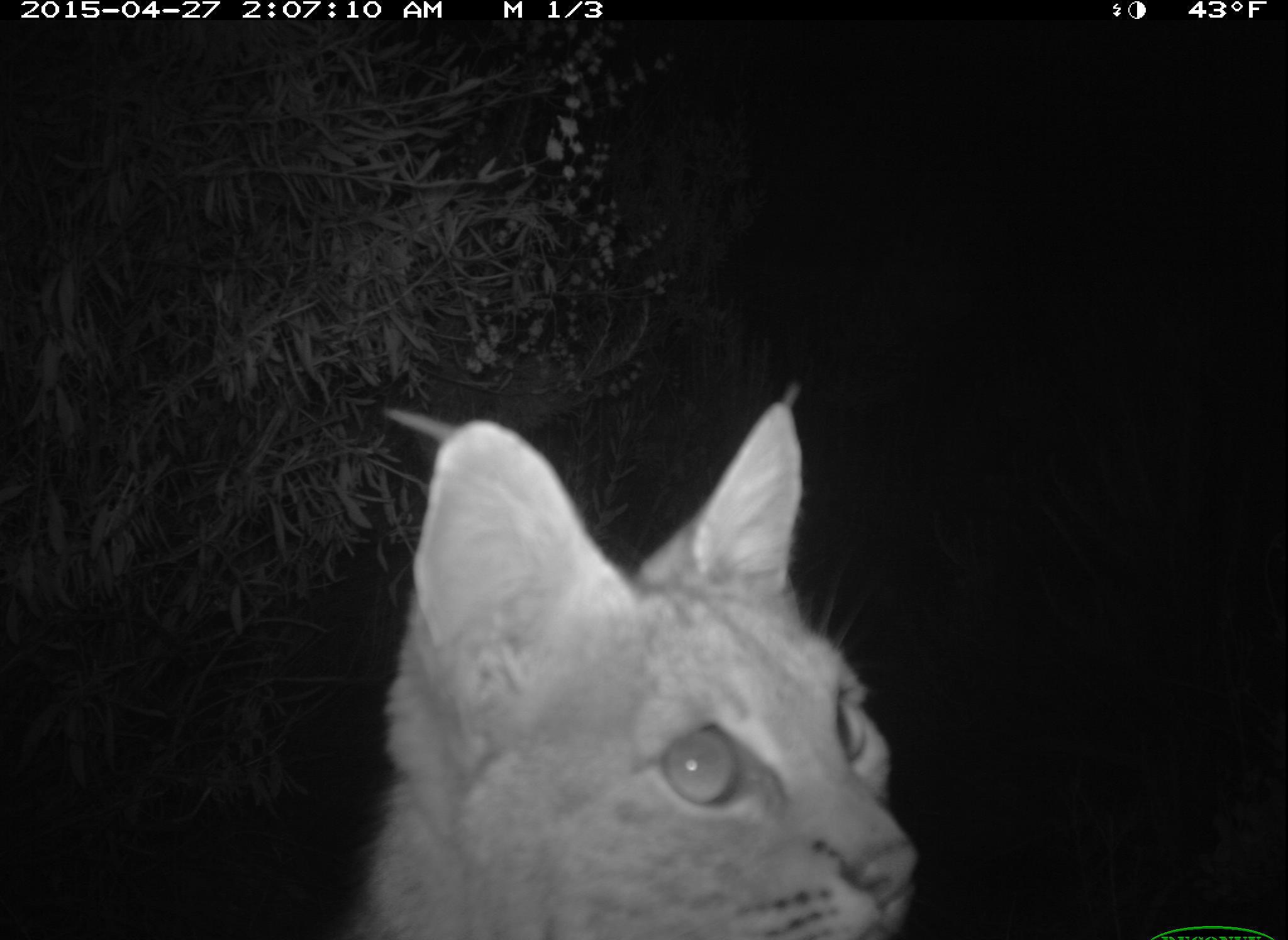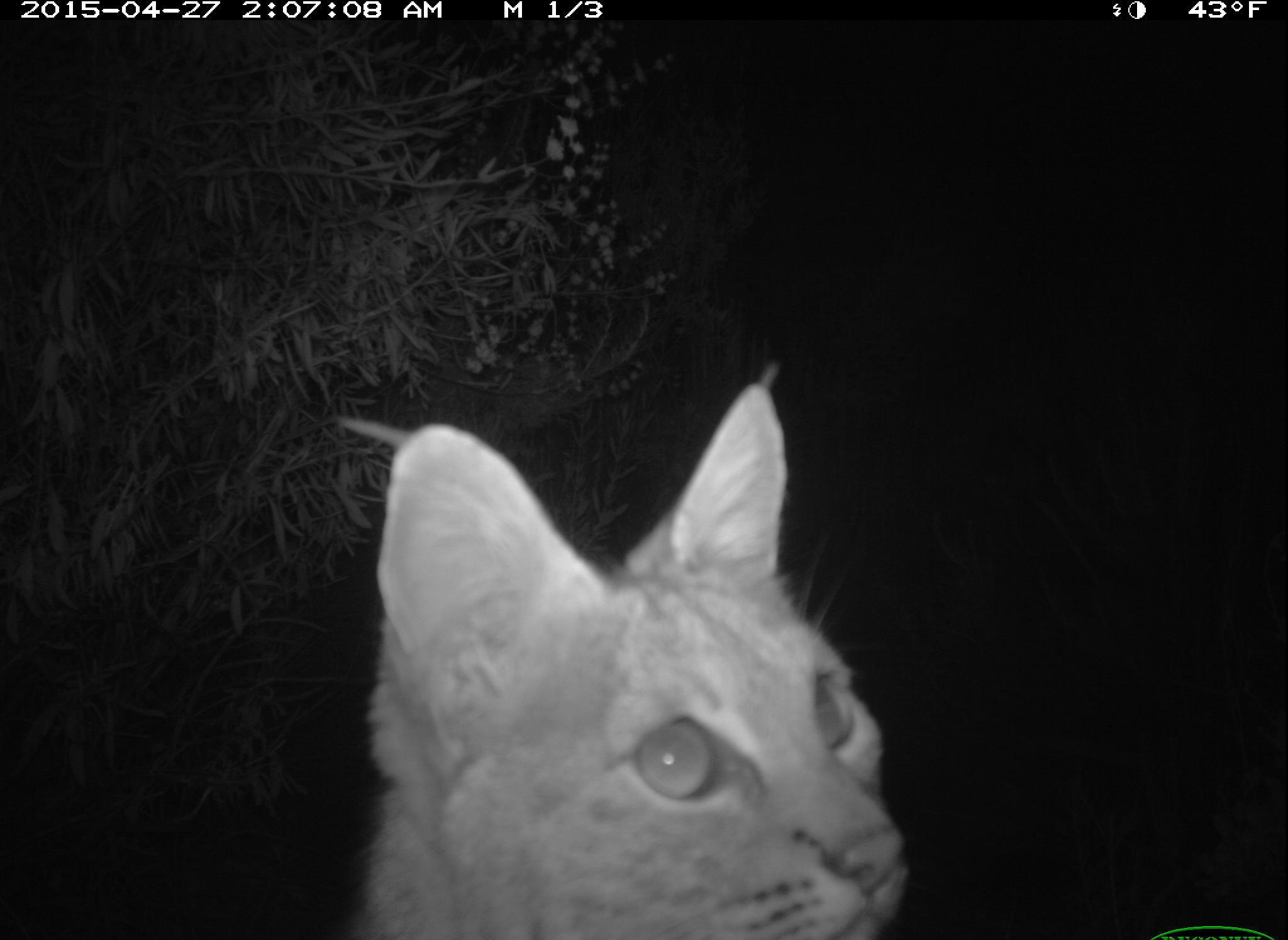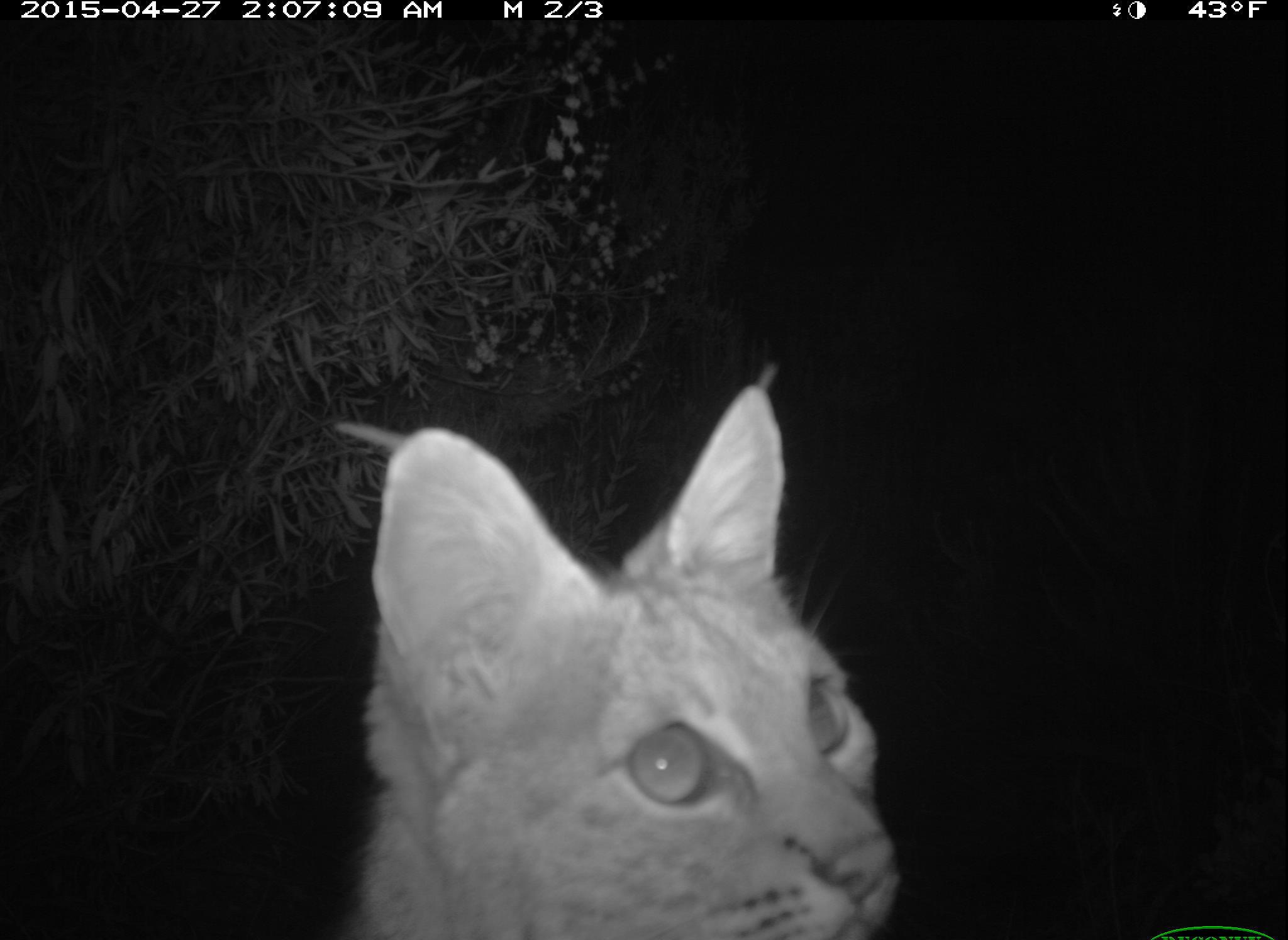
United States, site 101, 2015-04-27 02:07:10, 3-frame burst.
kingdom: Animalia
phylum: Chordata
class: Mammalia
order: Carnivora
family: Felidae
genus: Lynx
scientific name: Lynx rufus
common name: bobcat